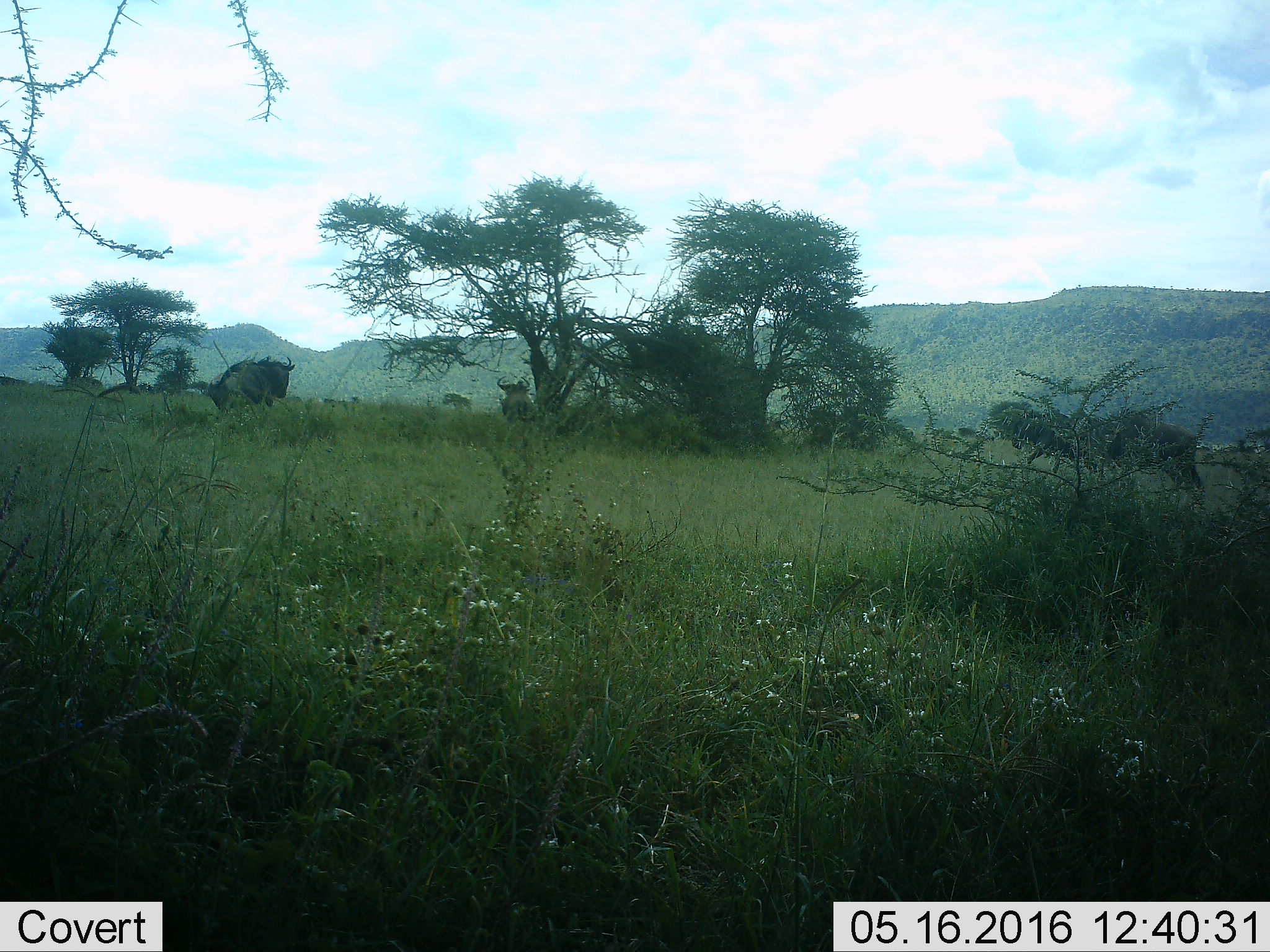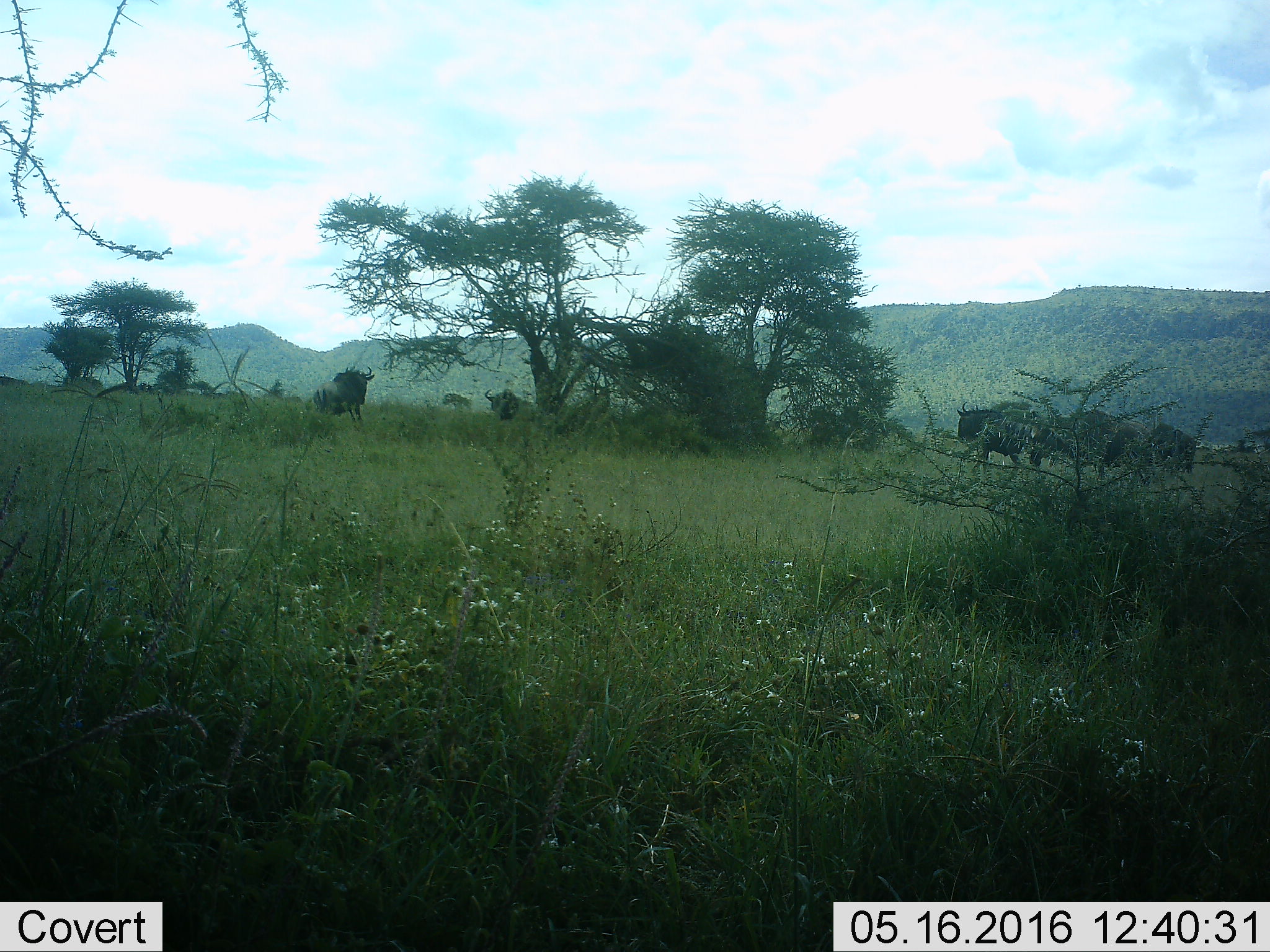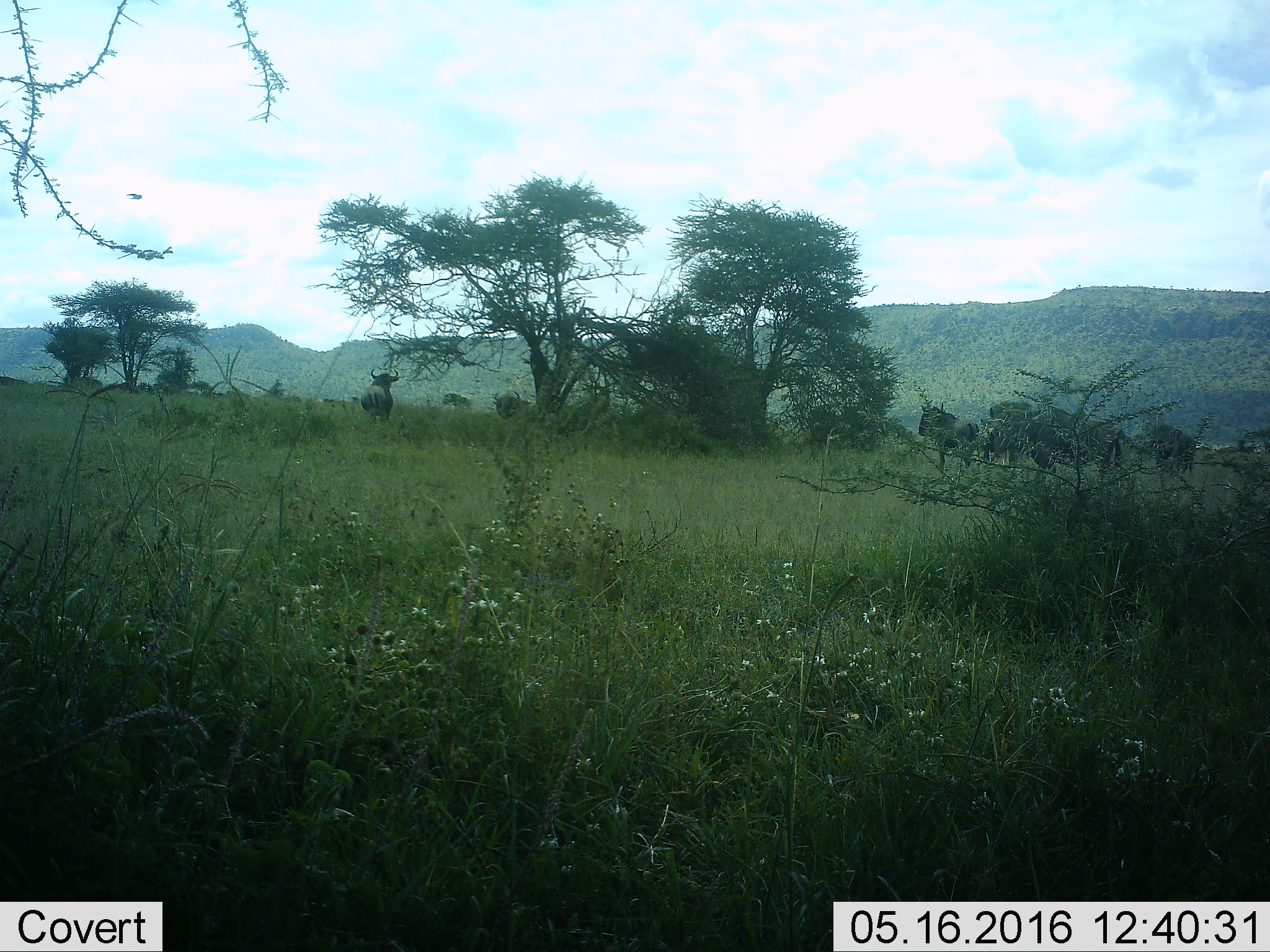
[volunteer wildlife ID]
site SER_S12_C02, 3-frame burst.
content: unidentified animal